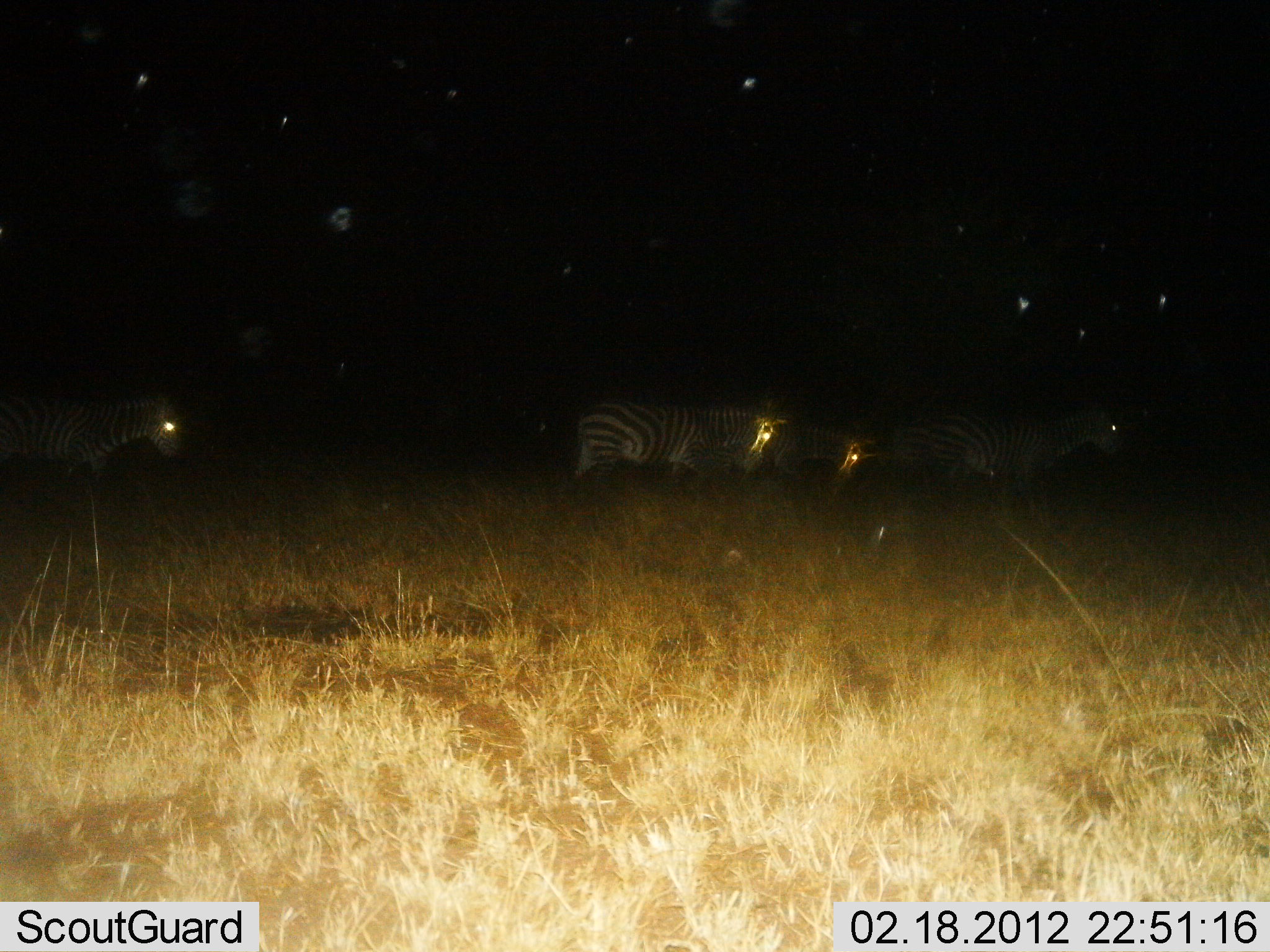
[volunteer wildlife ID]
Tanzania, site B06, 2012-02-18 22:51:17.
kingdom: Animalia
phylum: Chordata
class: Mammalia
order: Perissodactyla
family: Equidae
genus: Equus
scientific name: Equus quagga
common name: plains zebra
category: zebra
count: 4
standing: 26%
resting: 3%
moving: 74%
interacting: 0%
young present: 0%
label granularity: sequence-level